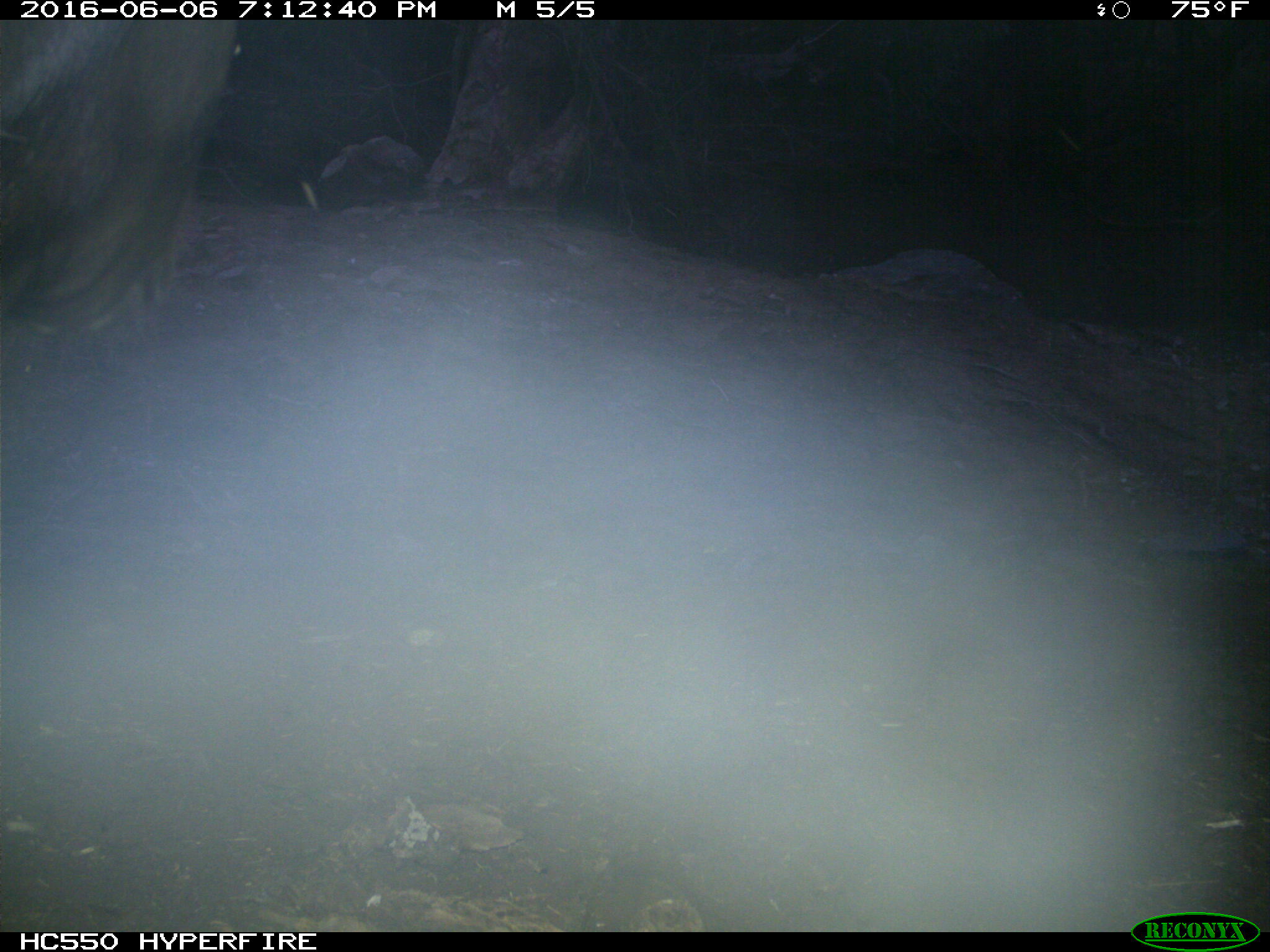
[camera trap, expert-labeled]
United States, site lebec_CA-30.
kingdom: Animalia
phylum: Chordata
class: Mammalia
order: Artiodactyla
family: Bovidae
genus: Bos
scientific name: Bos taurus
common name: domestic cow